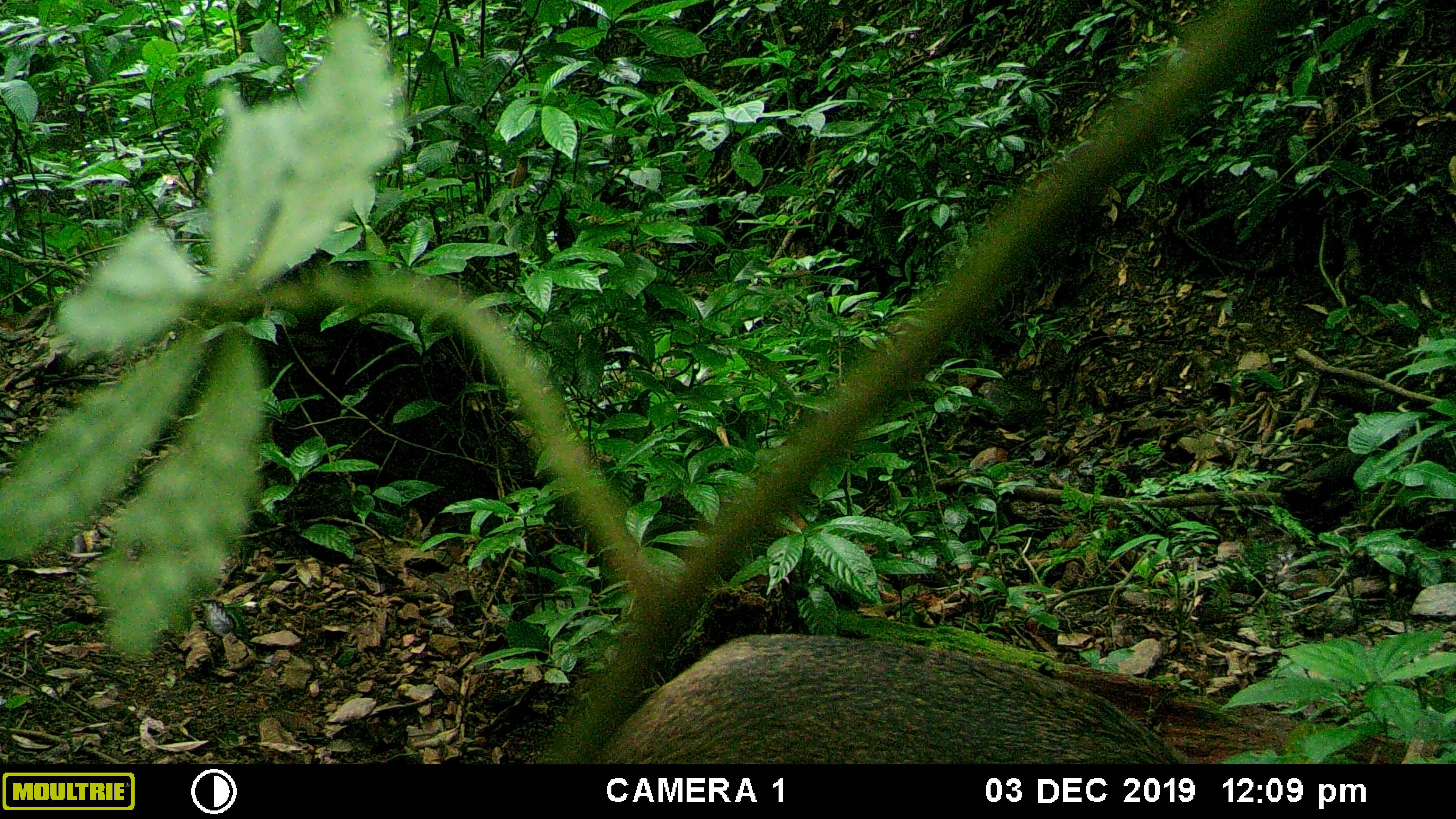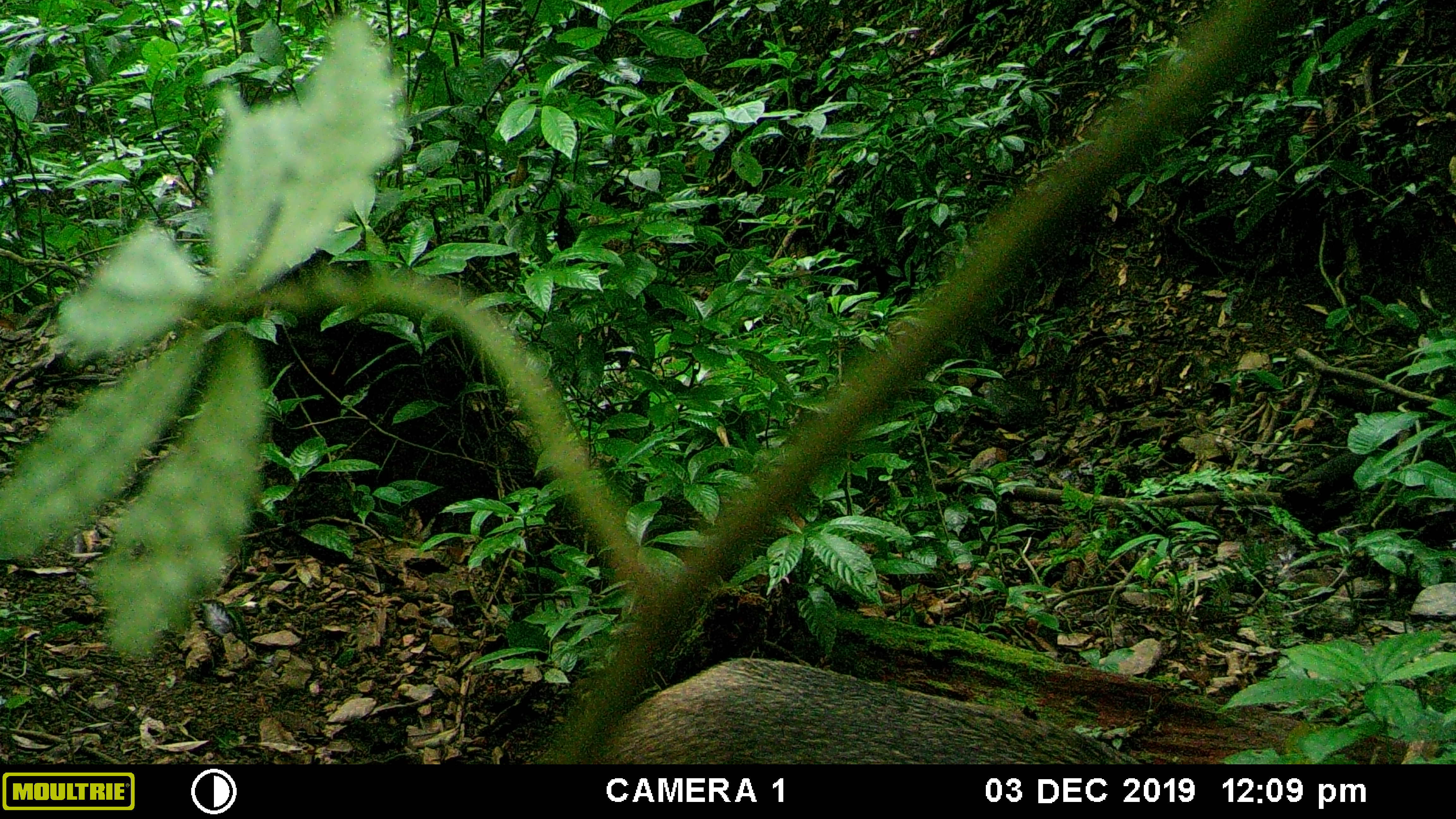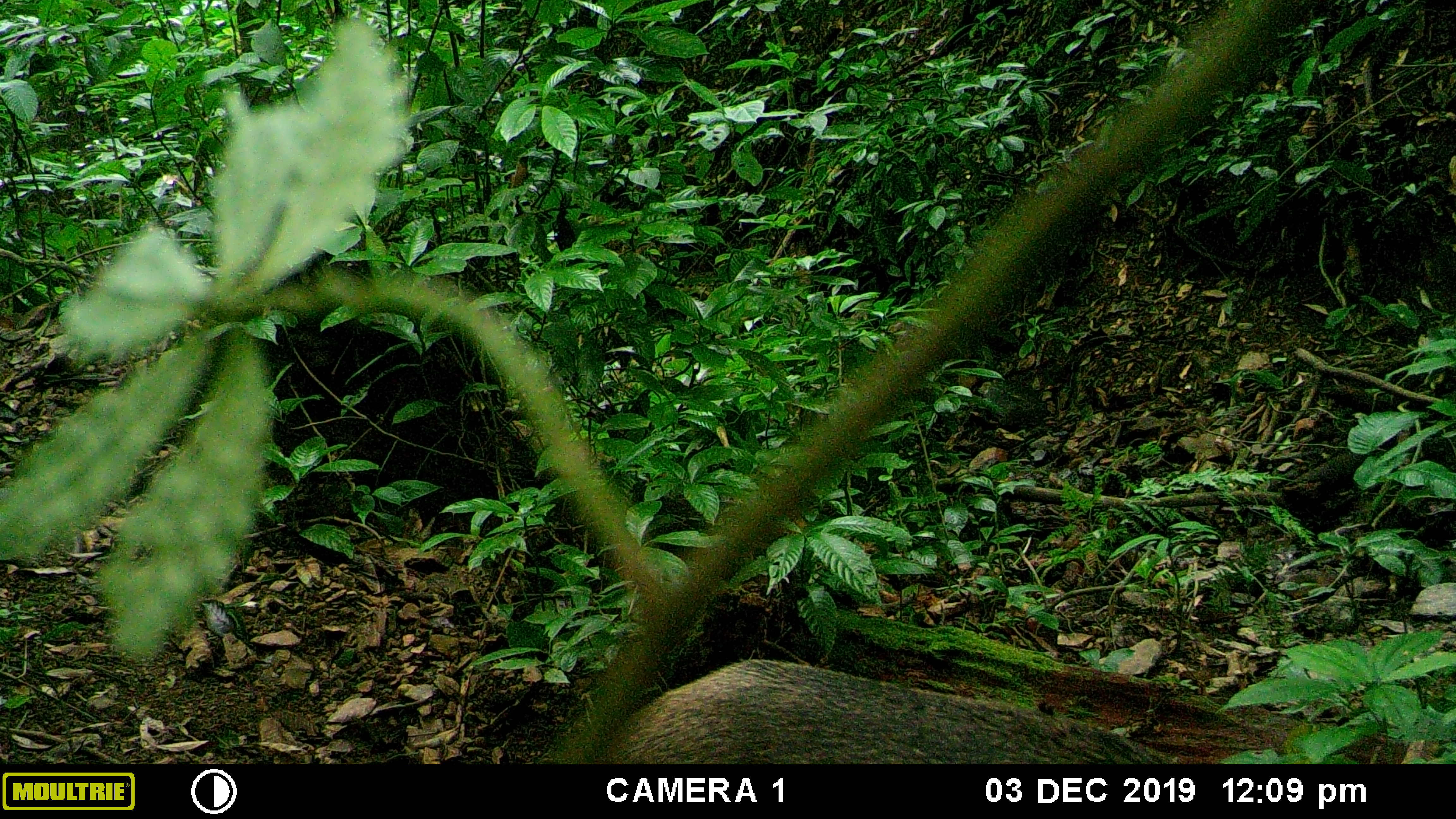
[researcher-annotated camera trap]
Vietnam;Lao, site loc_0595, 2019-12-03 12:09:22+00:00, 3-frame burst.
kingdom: Animalia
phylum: Chordata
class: Mammalia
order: Artiodactyla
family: Suidae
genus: Sus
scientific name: Sus scrofa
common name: eurasian wild pig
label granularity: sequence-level